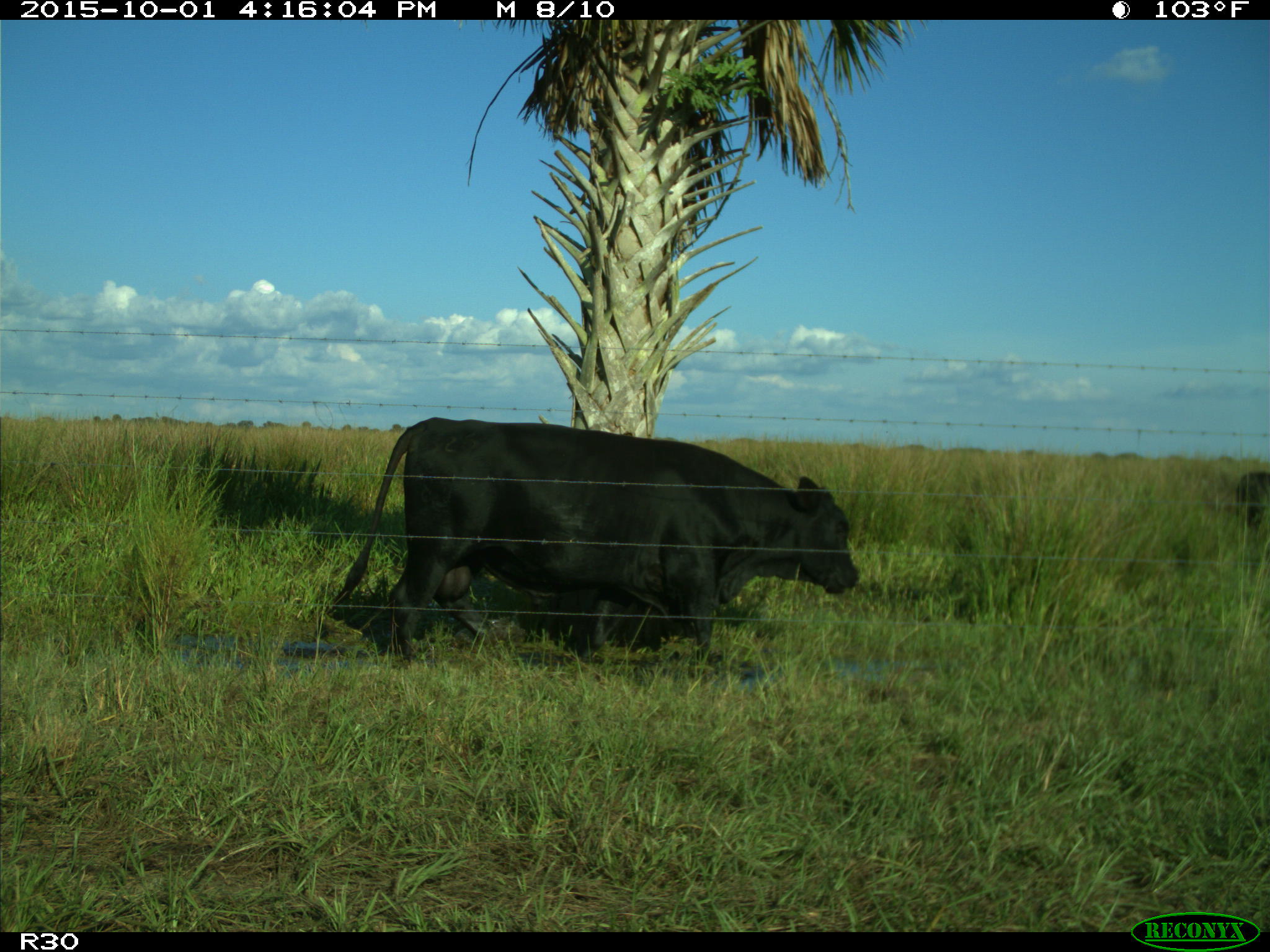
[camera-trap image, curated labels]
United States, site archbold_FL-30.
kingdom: Animalia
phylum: Chordata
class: Mammalia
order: Artiodactyla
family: Bovidae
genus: Bos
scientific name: Bos taurus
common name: domestic cow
Bos taurus (domestic cow).